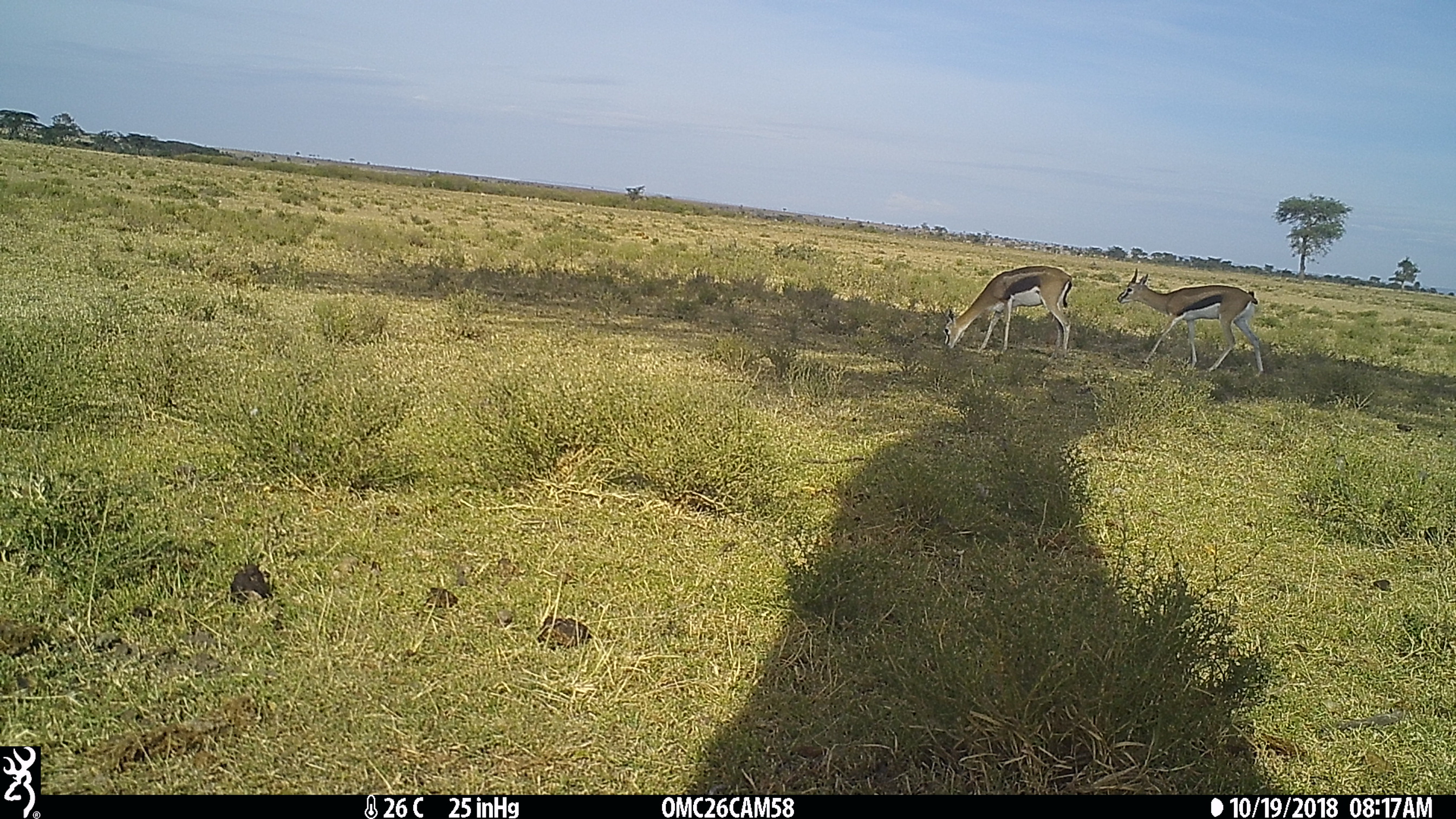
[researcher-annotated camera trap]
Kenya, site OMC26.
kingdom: Animalia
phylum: Chordata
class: Mammalia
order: Artiodactyla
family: Bovidae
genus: Eudorcas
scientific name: Eudorcas thomsonii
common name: thomon's gazelle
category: gazelle thomsons